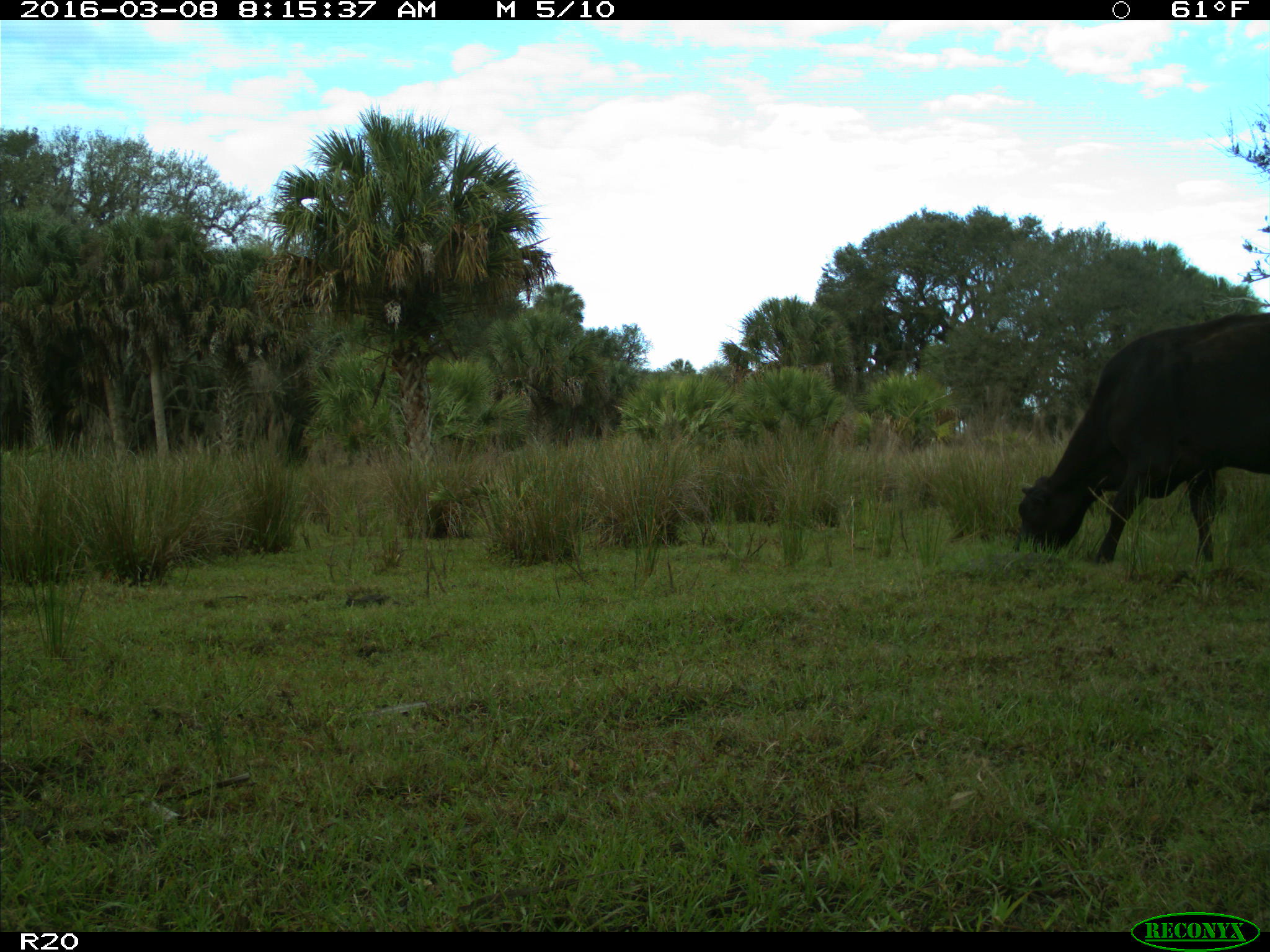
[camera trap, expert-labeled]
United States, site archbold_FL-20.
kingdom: Animalia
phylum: Chordata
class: Mammalia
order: Artiodactyla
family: Bovidae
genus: Bos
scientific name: Bos taurus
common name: domestic cow